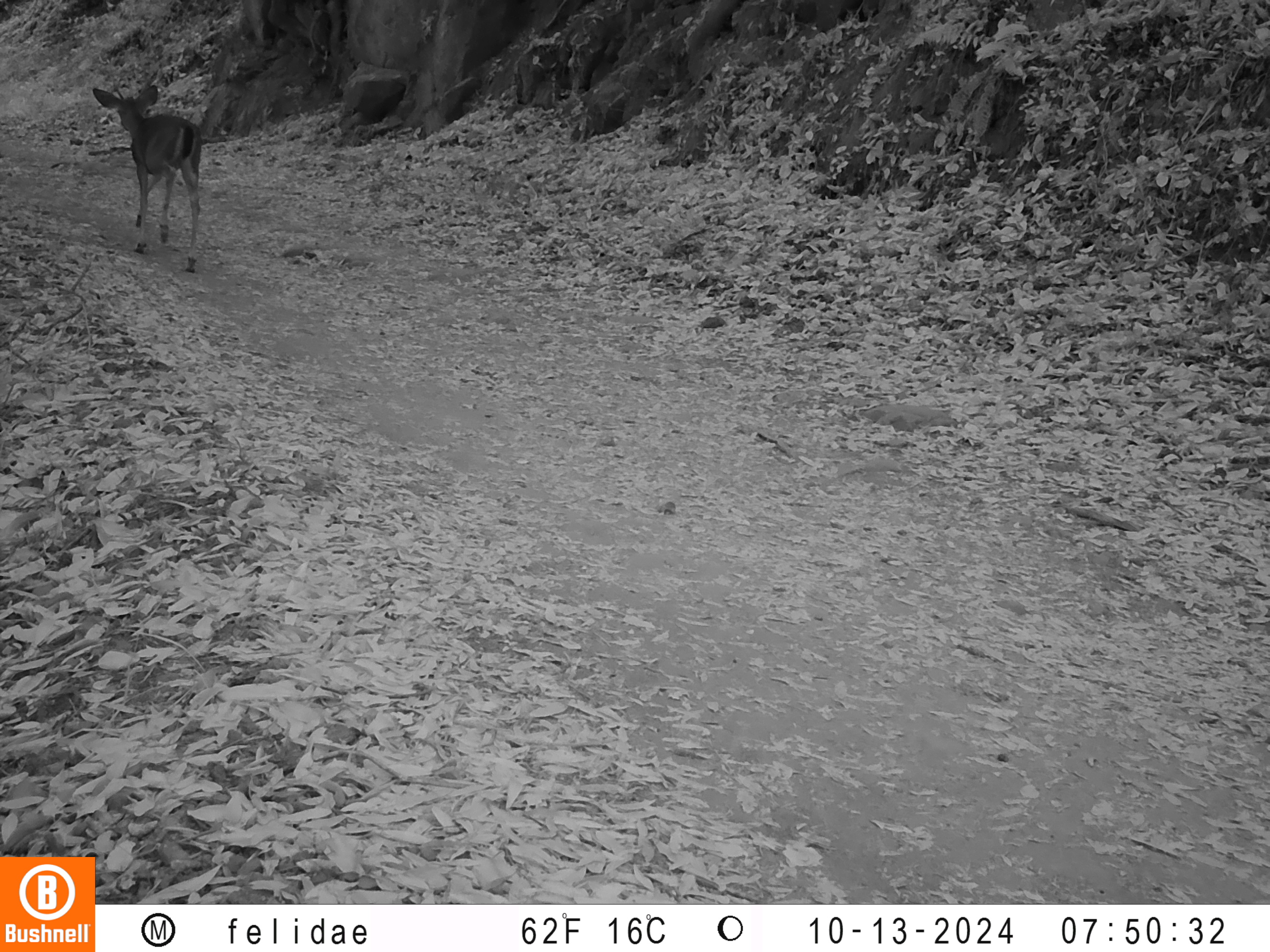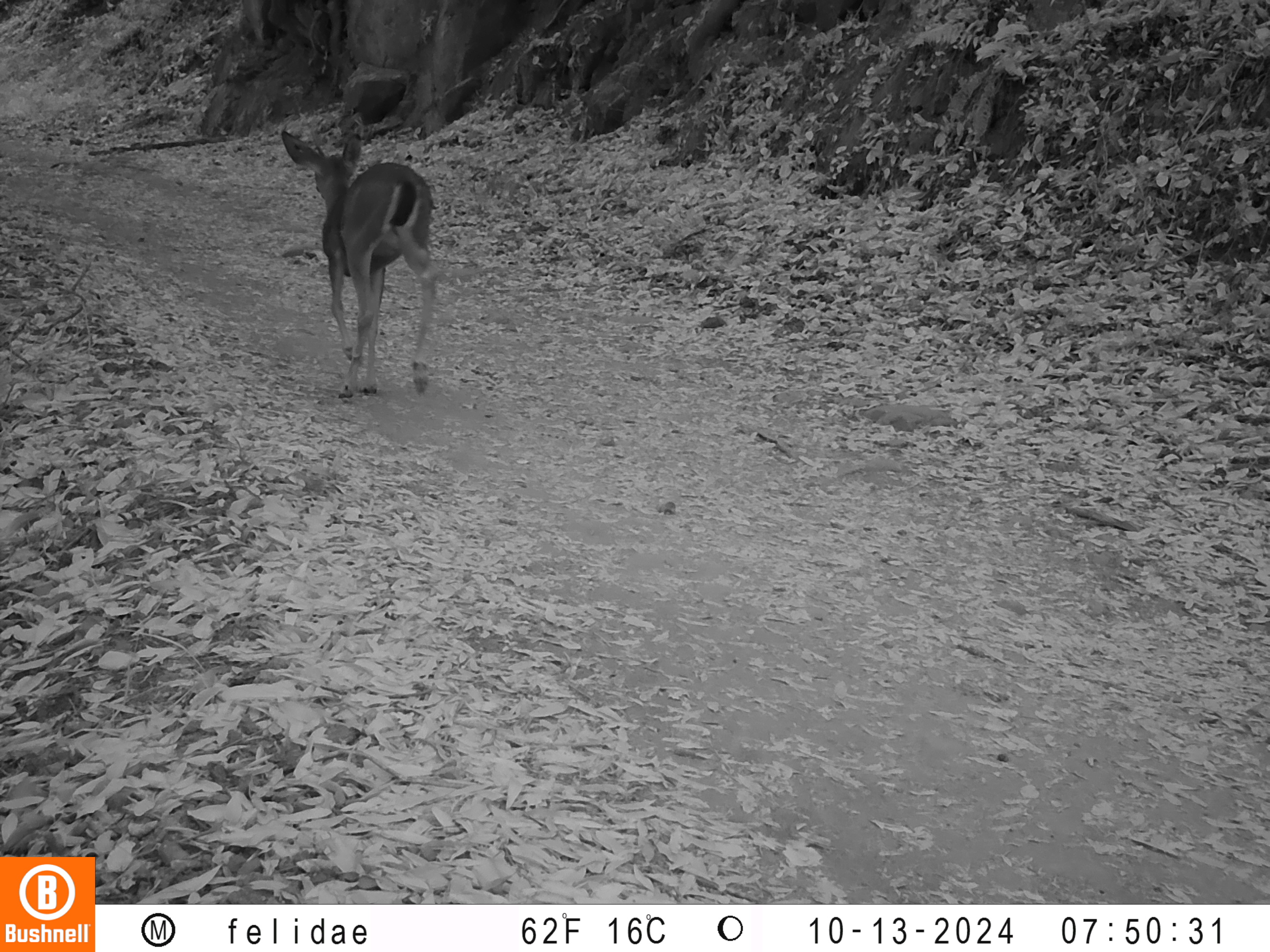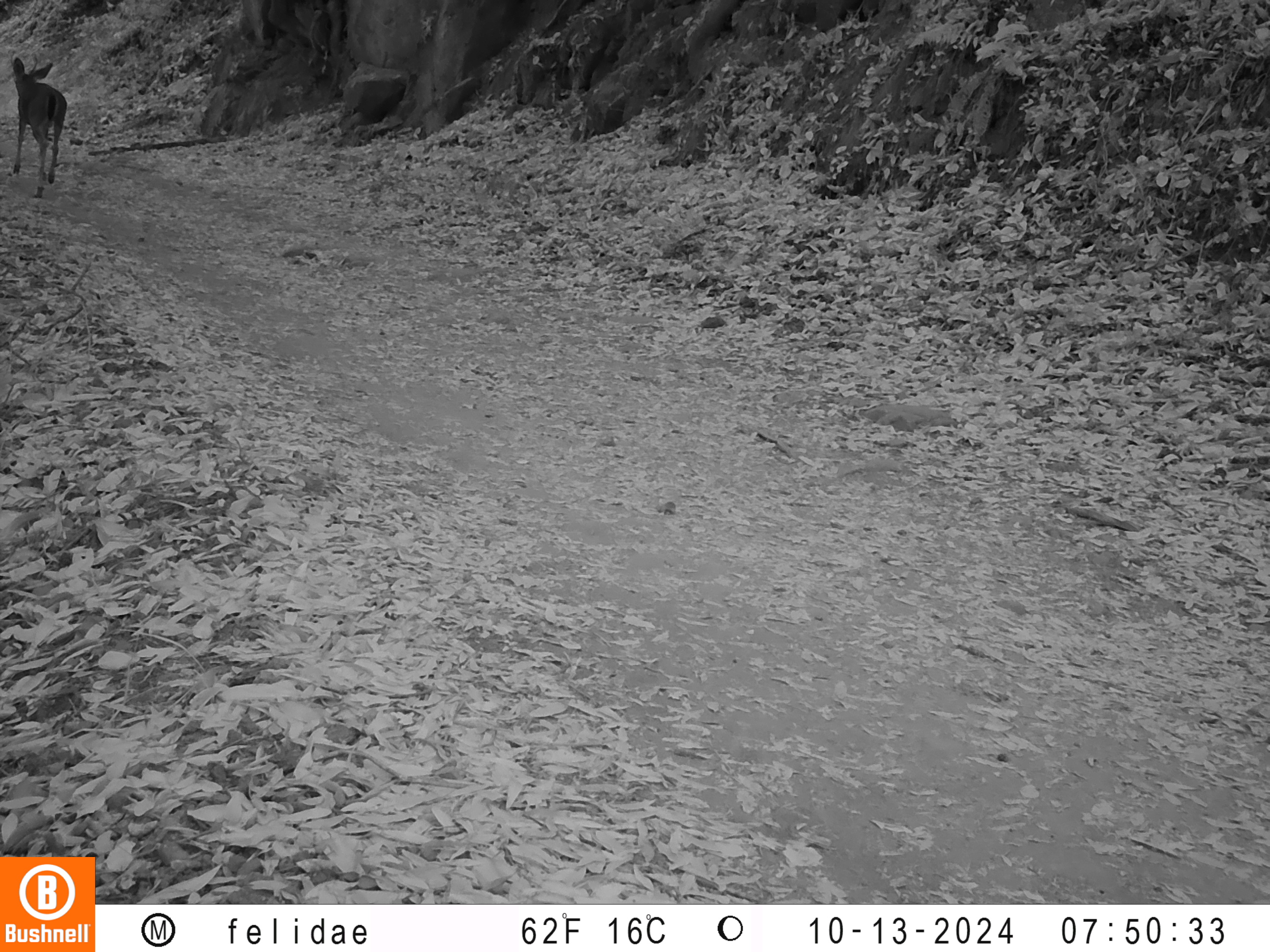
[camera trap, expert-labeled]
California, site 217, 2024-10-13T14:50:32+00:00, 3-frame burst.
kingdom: Animalia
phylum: Chordata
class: Mammalia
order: Artiodactyla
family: Cervidae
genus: Odocoileus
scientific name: Odocoileus hemionus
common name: mule deer